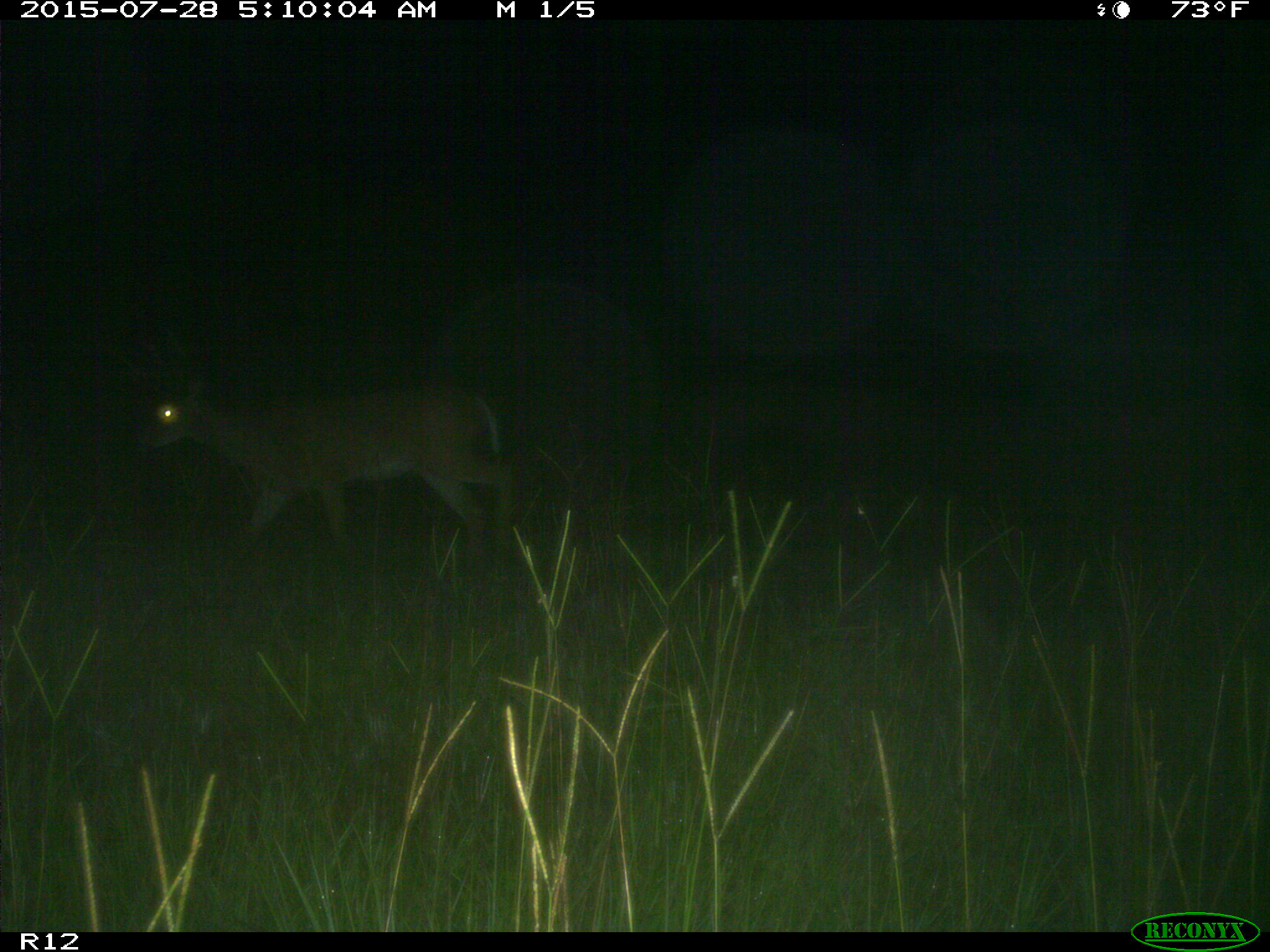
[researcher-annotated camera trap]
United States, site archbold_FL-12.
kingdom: Animalia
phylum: Chordata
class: Mammalia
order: Artiodactyla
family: Cervidae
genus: Odocoileus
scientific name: Odocoileus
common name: deer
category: unidentified deer